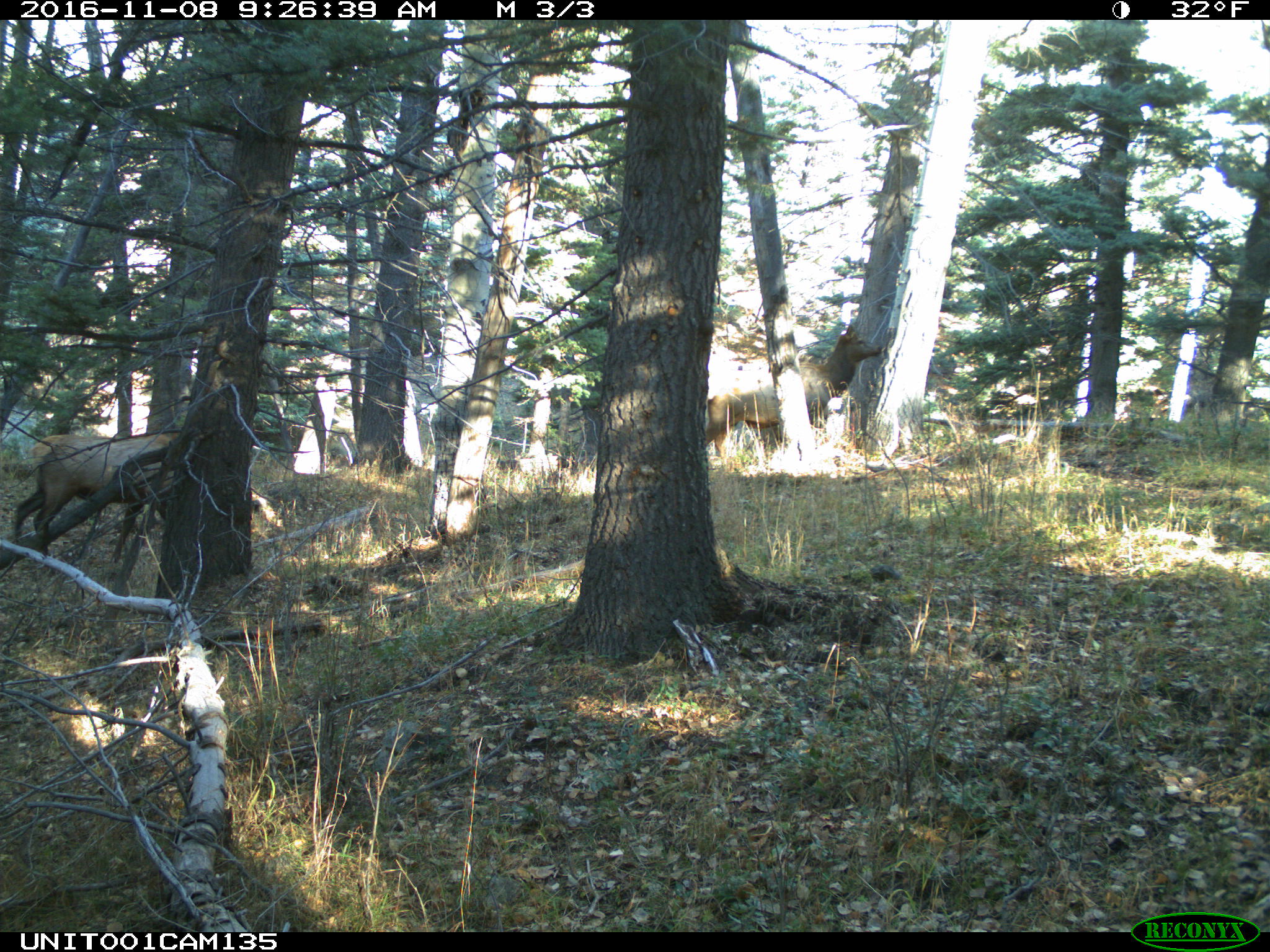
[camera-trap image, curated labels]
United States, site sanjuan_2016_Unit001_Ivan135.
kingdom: Animalia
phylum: Chordata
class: Mammalia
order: Artiodactyla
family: Cervidae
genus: Cervus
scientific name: Cervus elaphus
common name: red deer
Cervus elaphus (red deer).